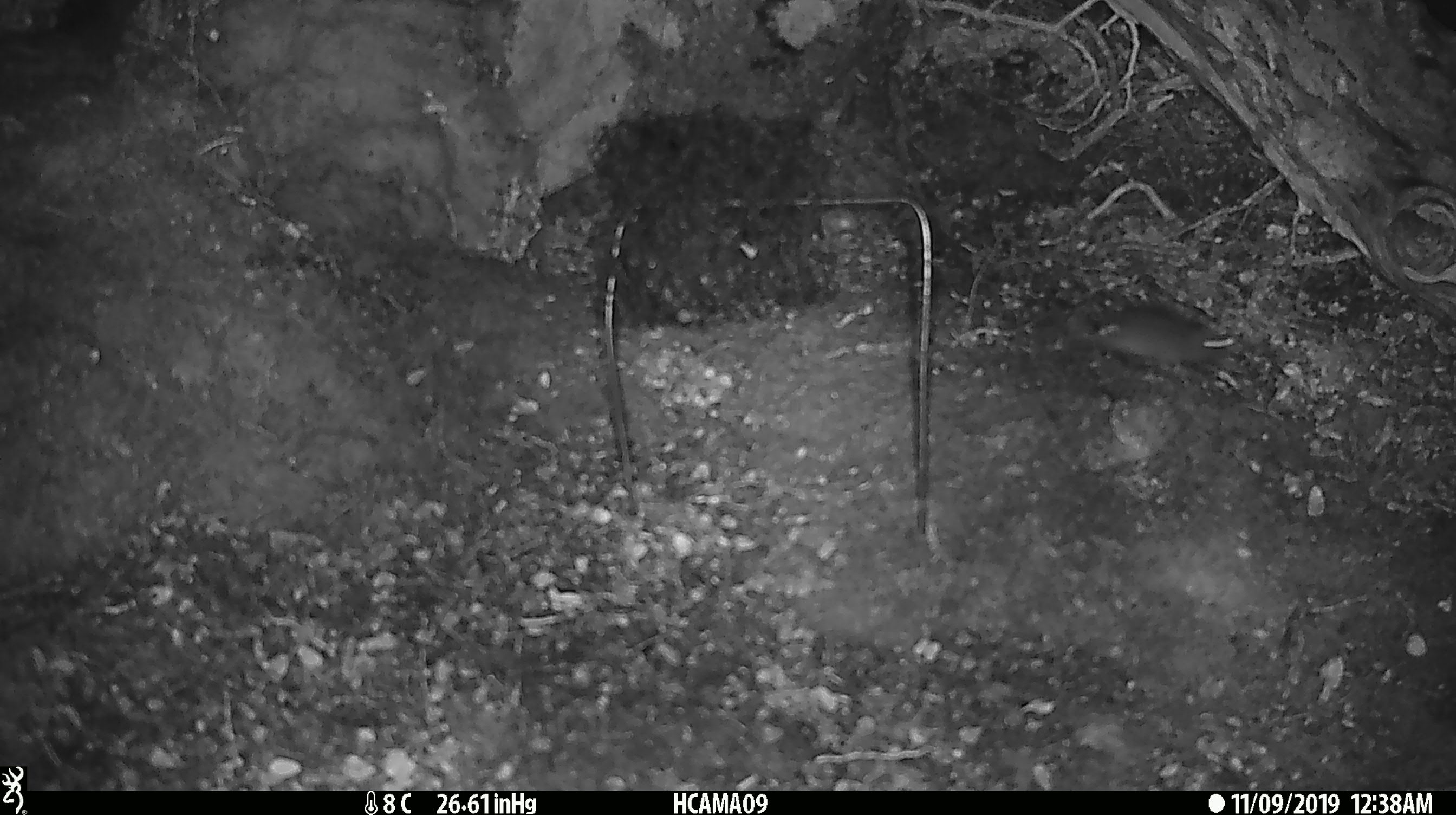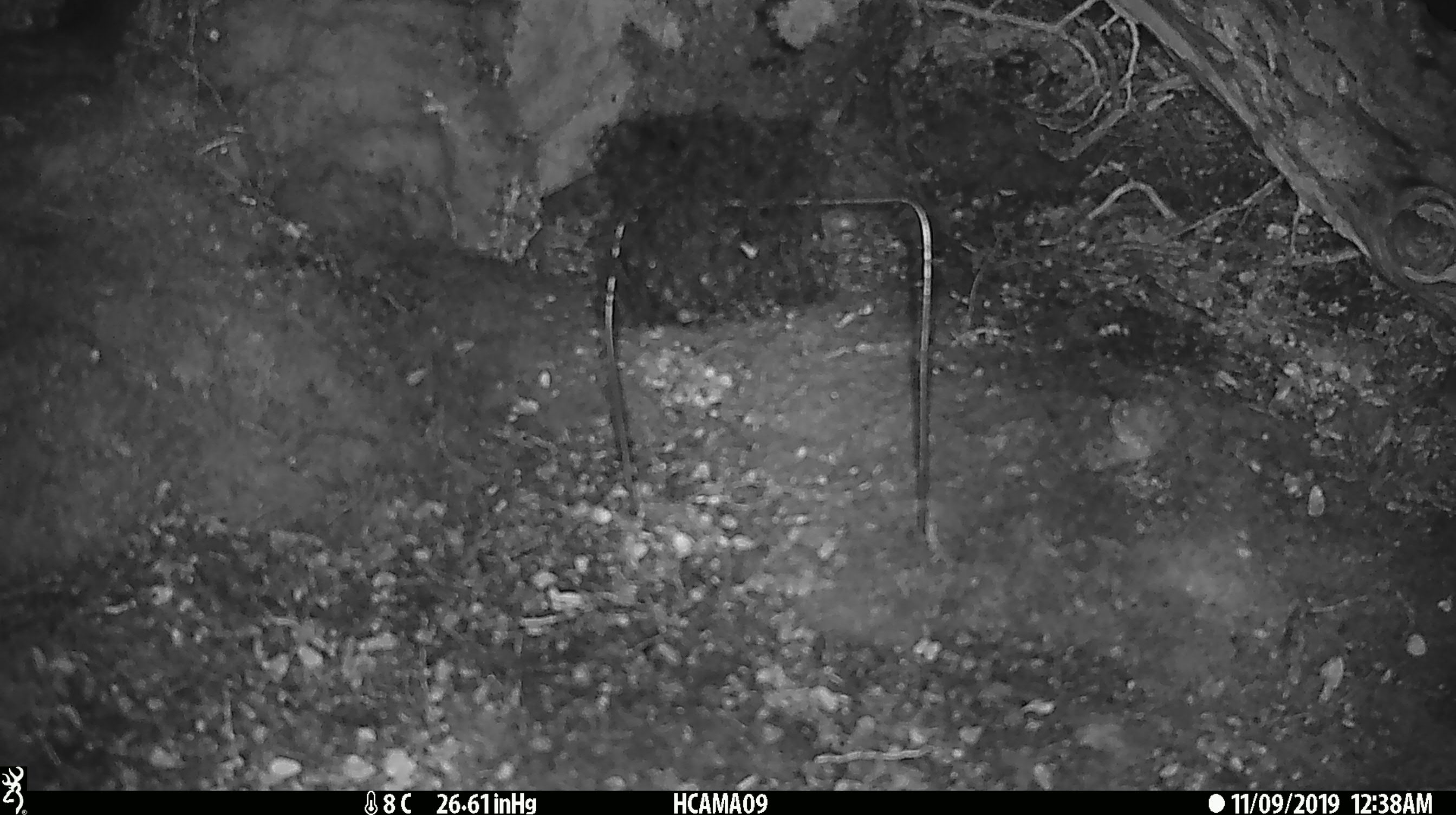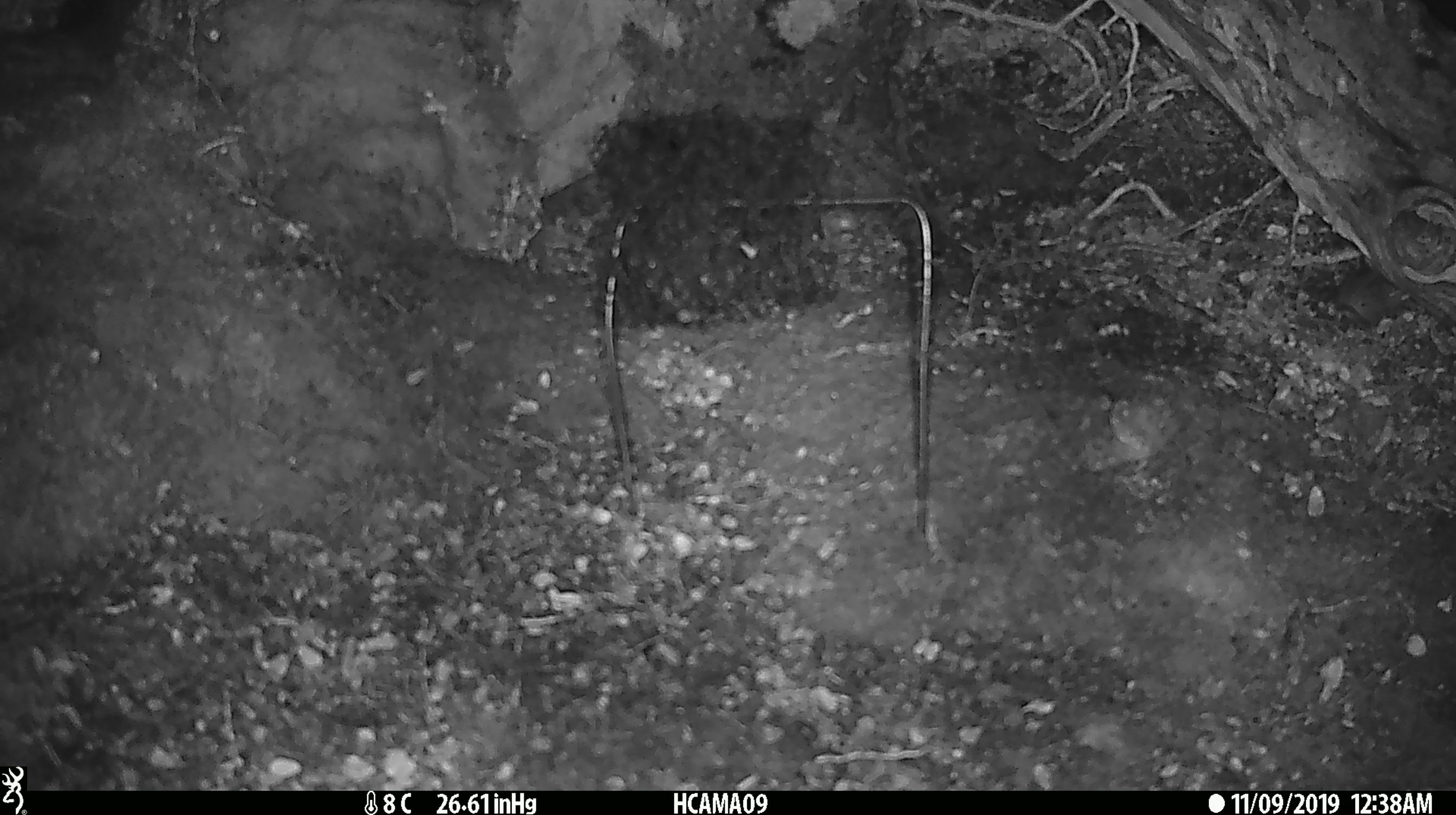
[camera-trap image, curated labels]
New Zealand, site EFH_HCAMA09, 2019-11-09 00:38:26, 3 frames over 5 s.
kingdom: Animalia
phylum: Chordata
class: Mammalia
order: Rodentia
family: Muridae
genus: Mus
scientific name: Mus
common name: mouse